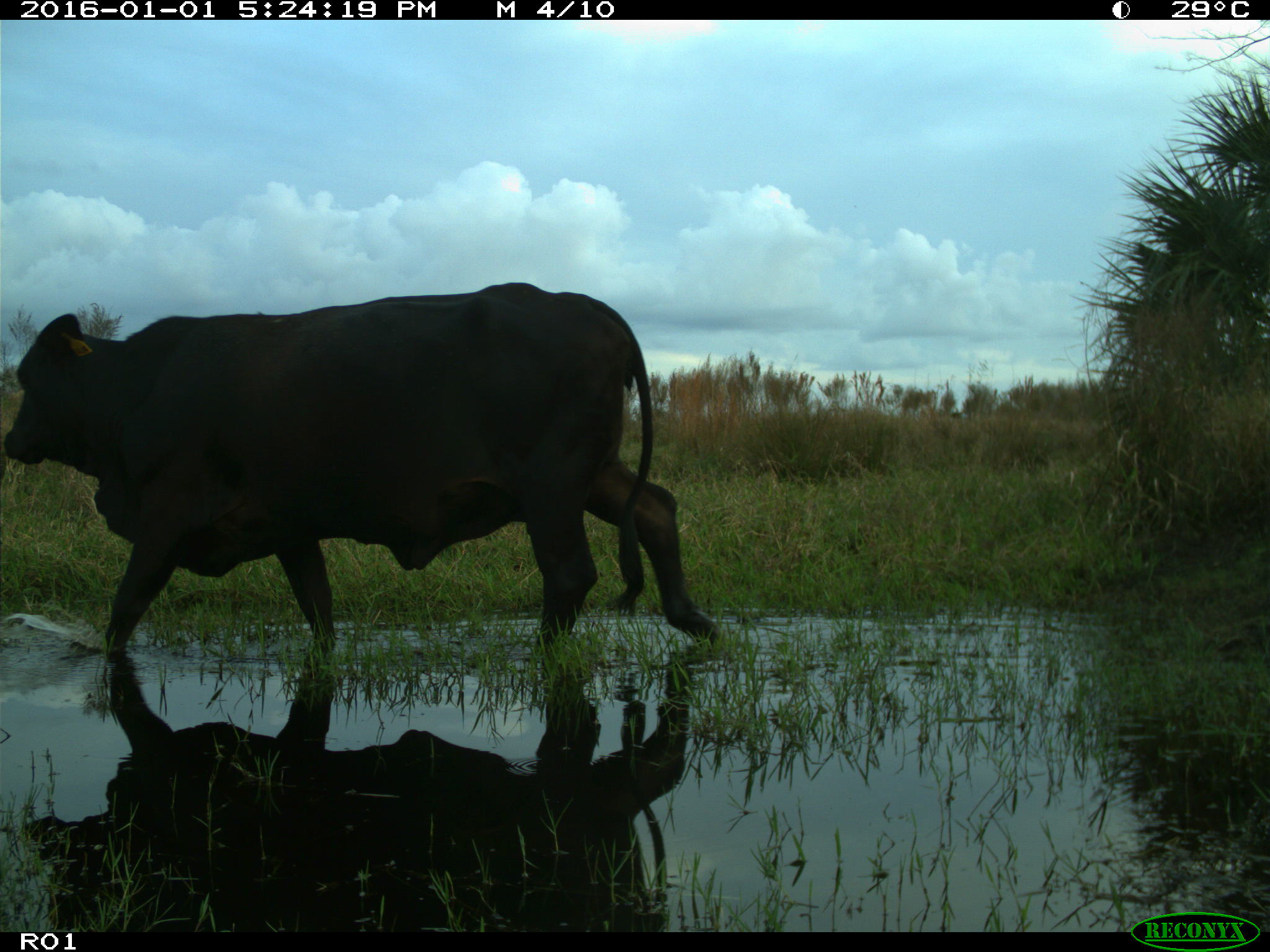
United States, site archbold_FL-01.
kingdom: Animalia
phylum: Chordata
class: Mammalia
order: Artiodactyla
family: Bovidae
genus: Bos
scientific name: Bos taurus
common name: domestic cow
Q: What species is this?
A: Bos taurus (domestic cow).